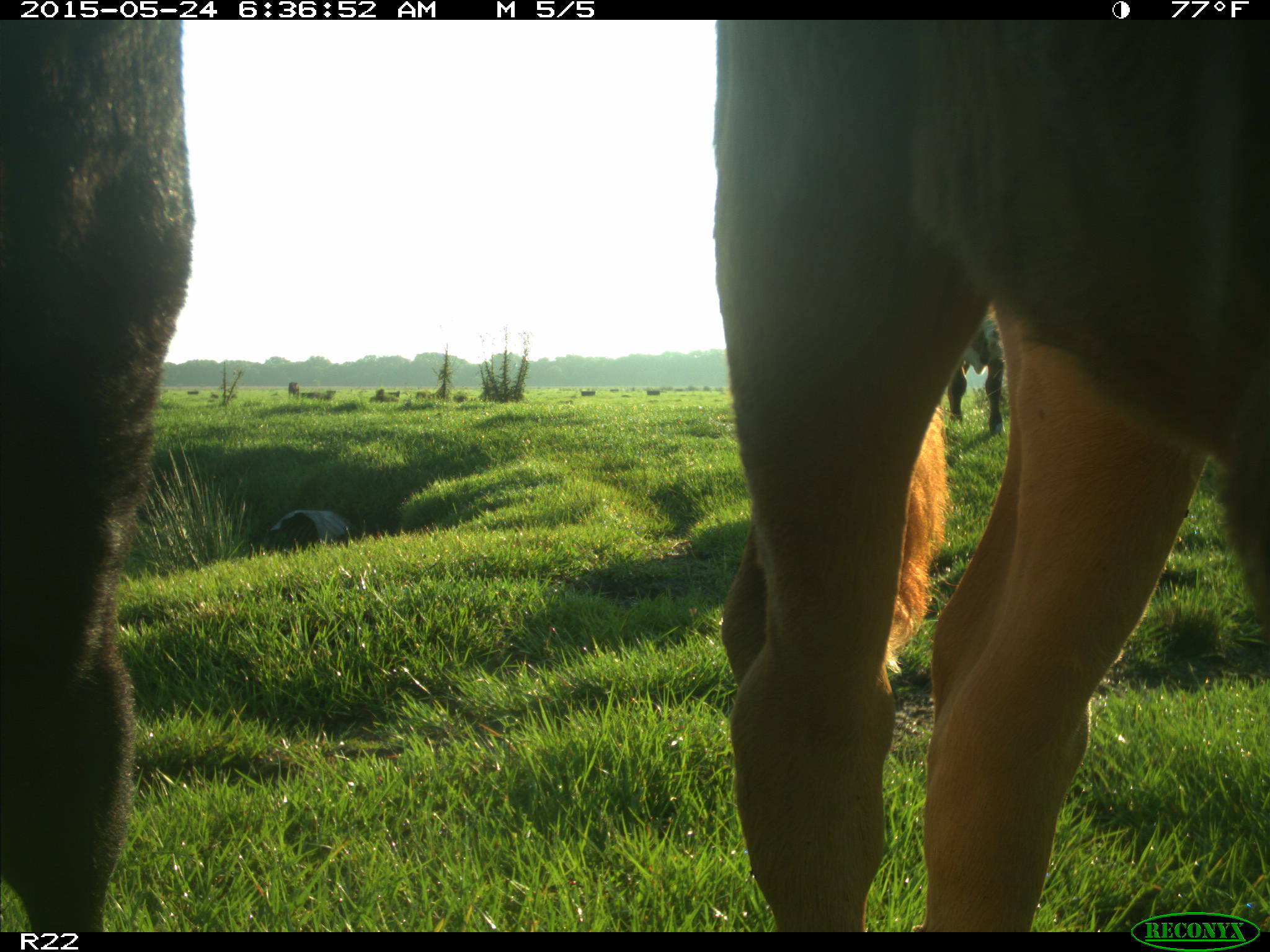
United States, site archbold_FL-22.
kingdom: Animalia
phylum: Chordata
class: Mammalia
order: Artiodactyla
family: Bovidae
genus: Bos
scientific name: Bos taurus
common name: domestic cow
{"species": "Bos taurus (domestic cow)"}